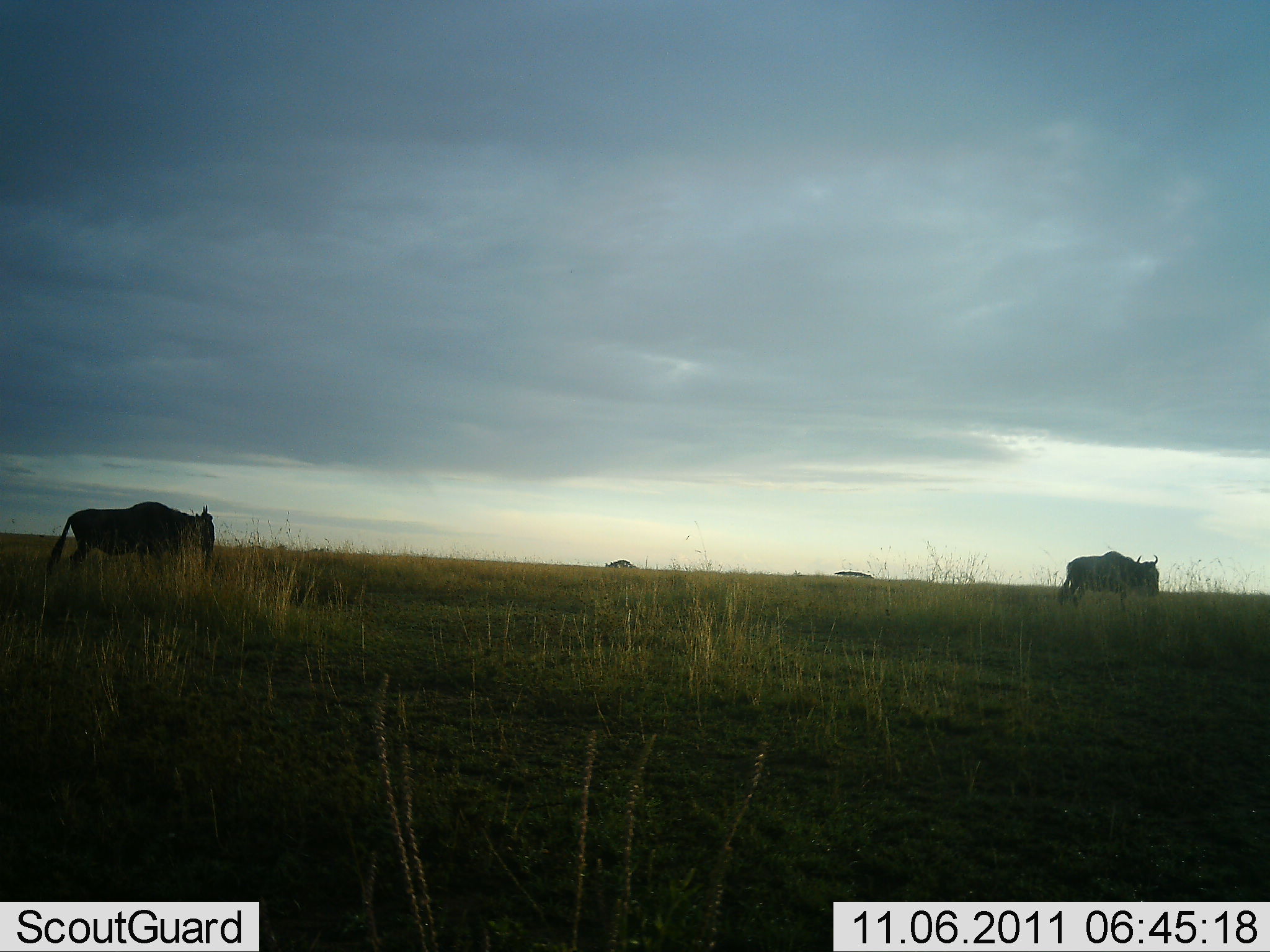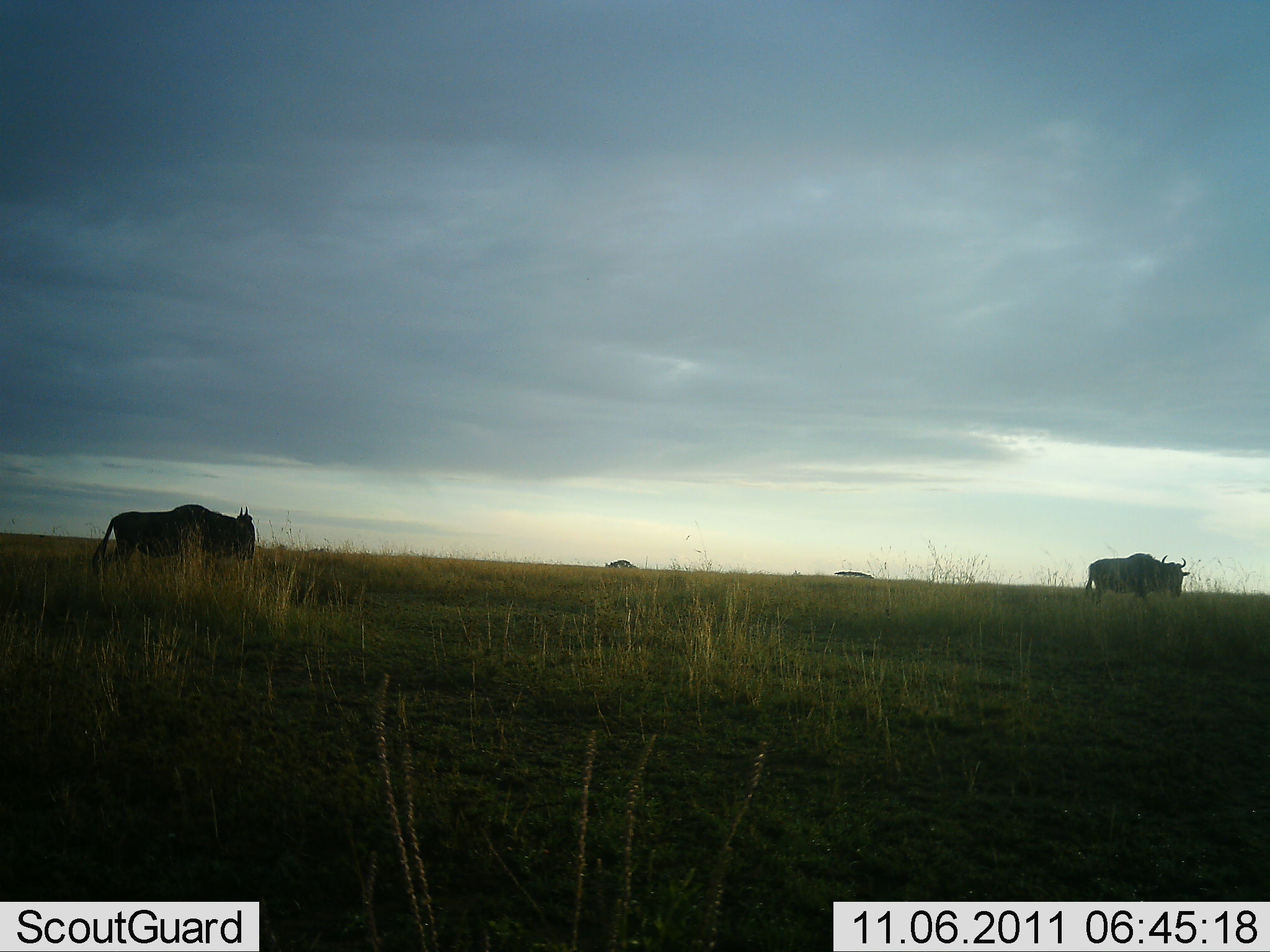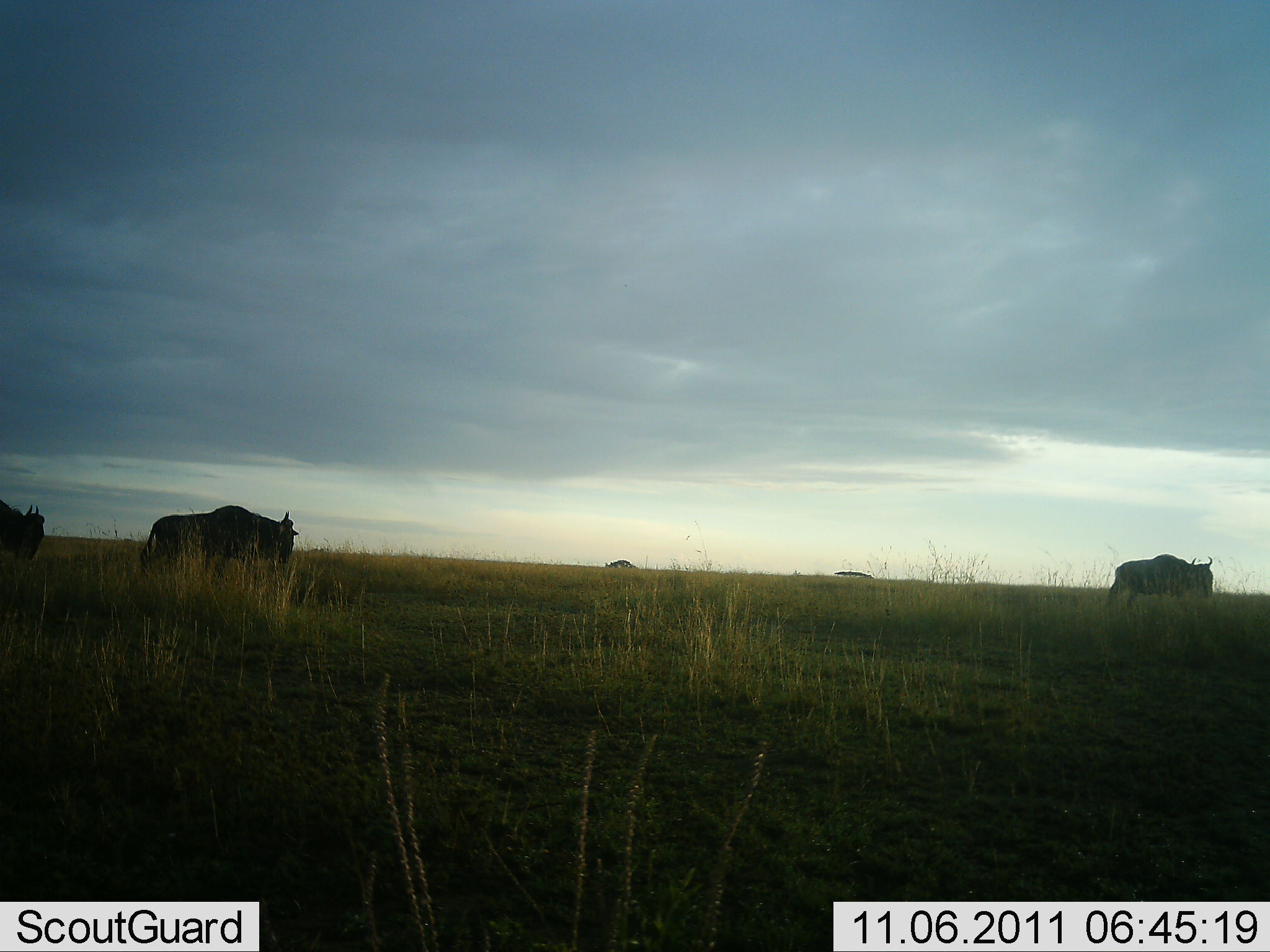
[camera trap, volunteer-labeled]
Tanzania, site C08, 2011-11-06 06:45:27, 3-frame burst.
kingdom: Animalia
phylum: Chordata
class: Mammalia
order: Artiodactyla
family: Bovidae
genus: Connochaetes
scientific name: Connochaetes taurinus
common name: blue wildebeest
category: wildebeest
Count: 3.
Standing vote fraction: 0%.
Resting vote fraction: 0%.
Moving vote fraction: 100%.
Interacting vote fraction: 0%.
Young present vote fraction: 0%.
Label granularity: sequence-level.